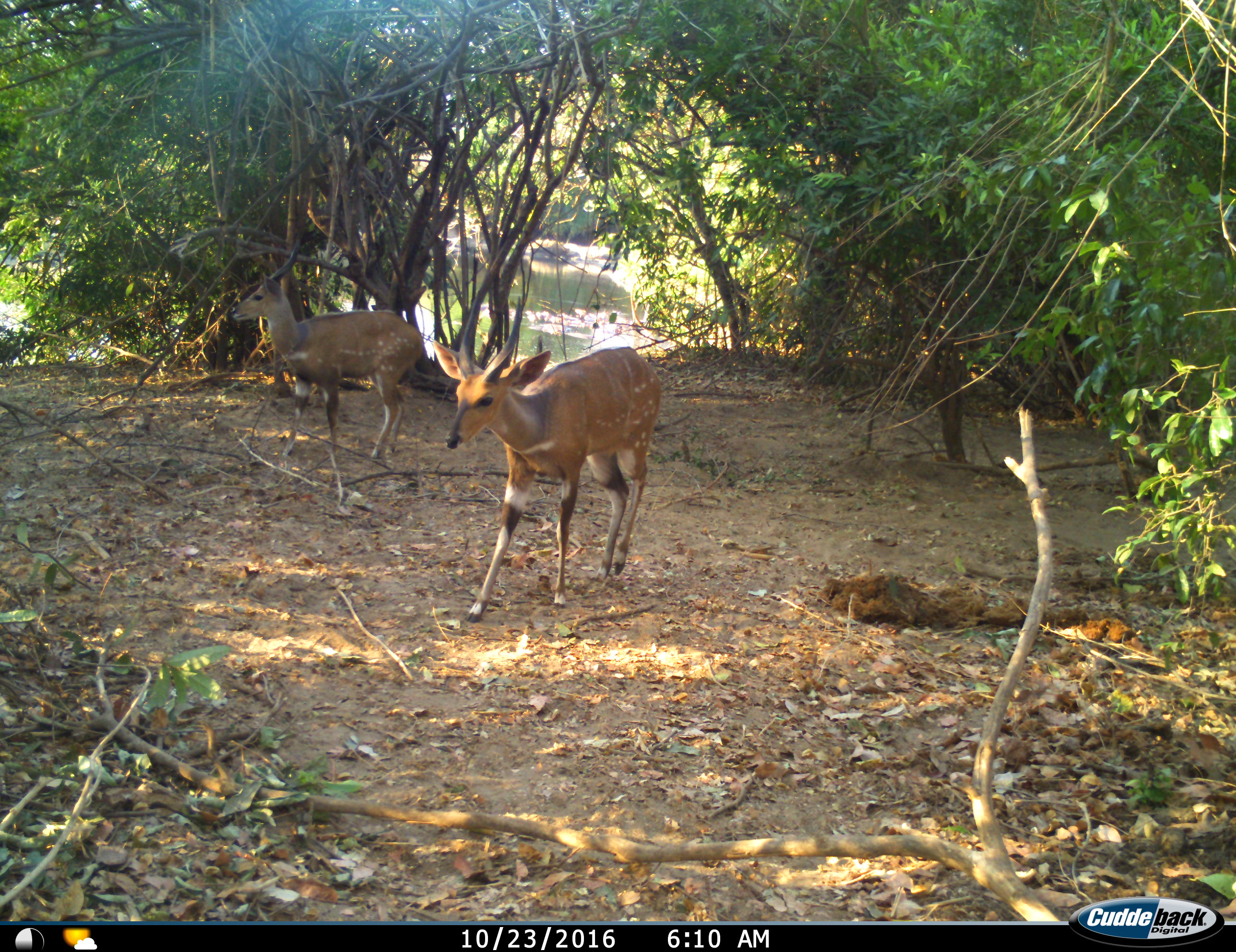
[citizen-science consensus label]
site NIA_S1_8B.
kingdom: Animalia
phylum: Chordata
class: Mammalia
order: Artiodactyla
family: Bovidae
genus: Tragelaphus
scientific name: Tragelaphus scriptus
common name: bushbuck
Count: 2.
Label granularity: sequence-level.